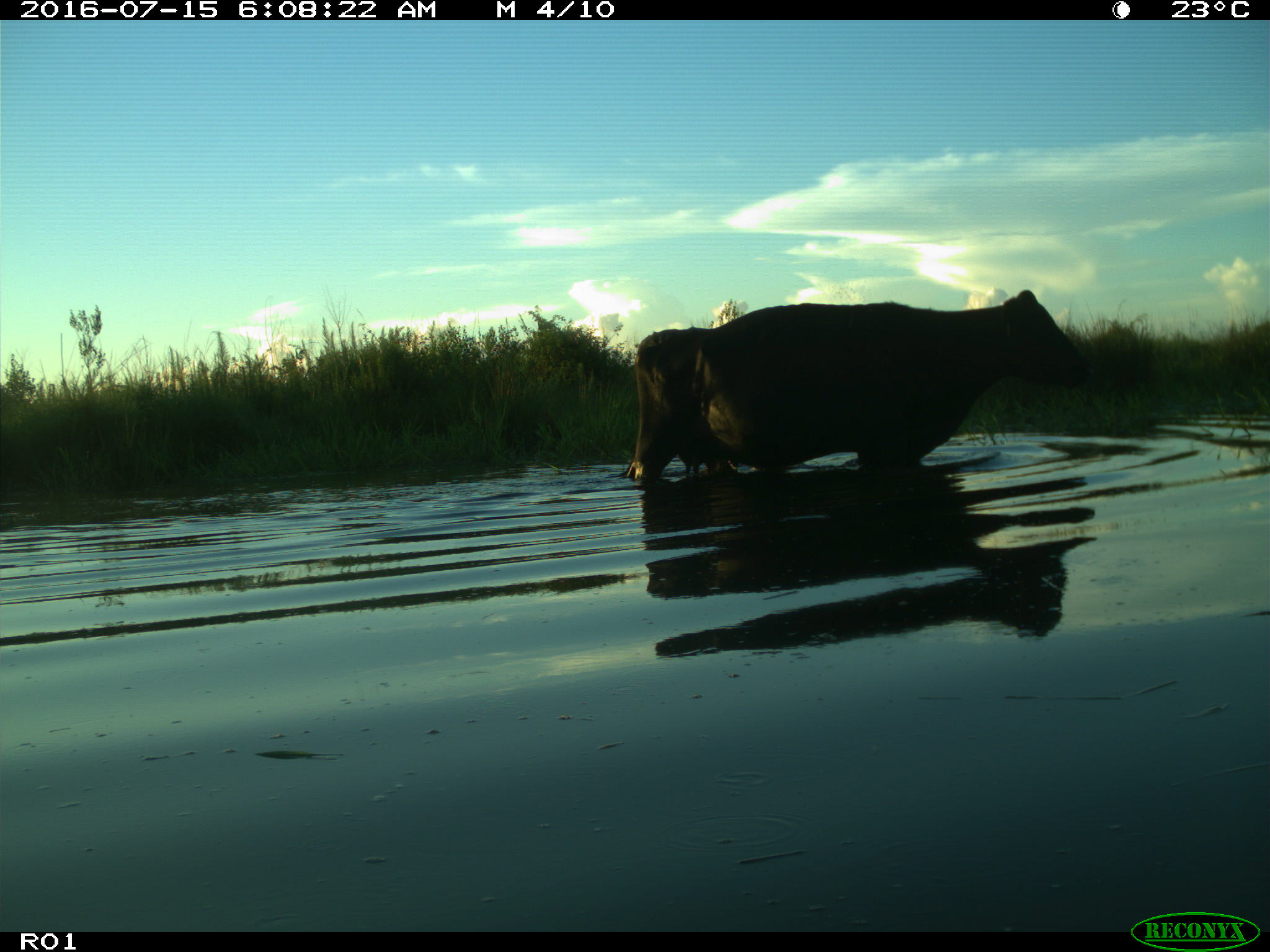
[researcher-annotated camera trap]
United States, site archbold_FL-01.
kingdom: Animalia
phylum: Chordata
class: Mammalia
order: Artiodactyla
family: Bovidae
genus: Bos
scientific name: Bos taurus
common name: domestic cow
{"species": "Bos taurus (domestic cow)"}